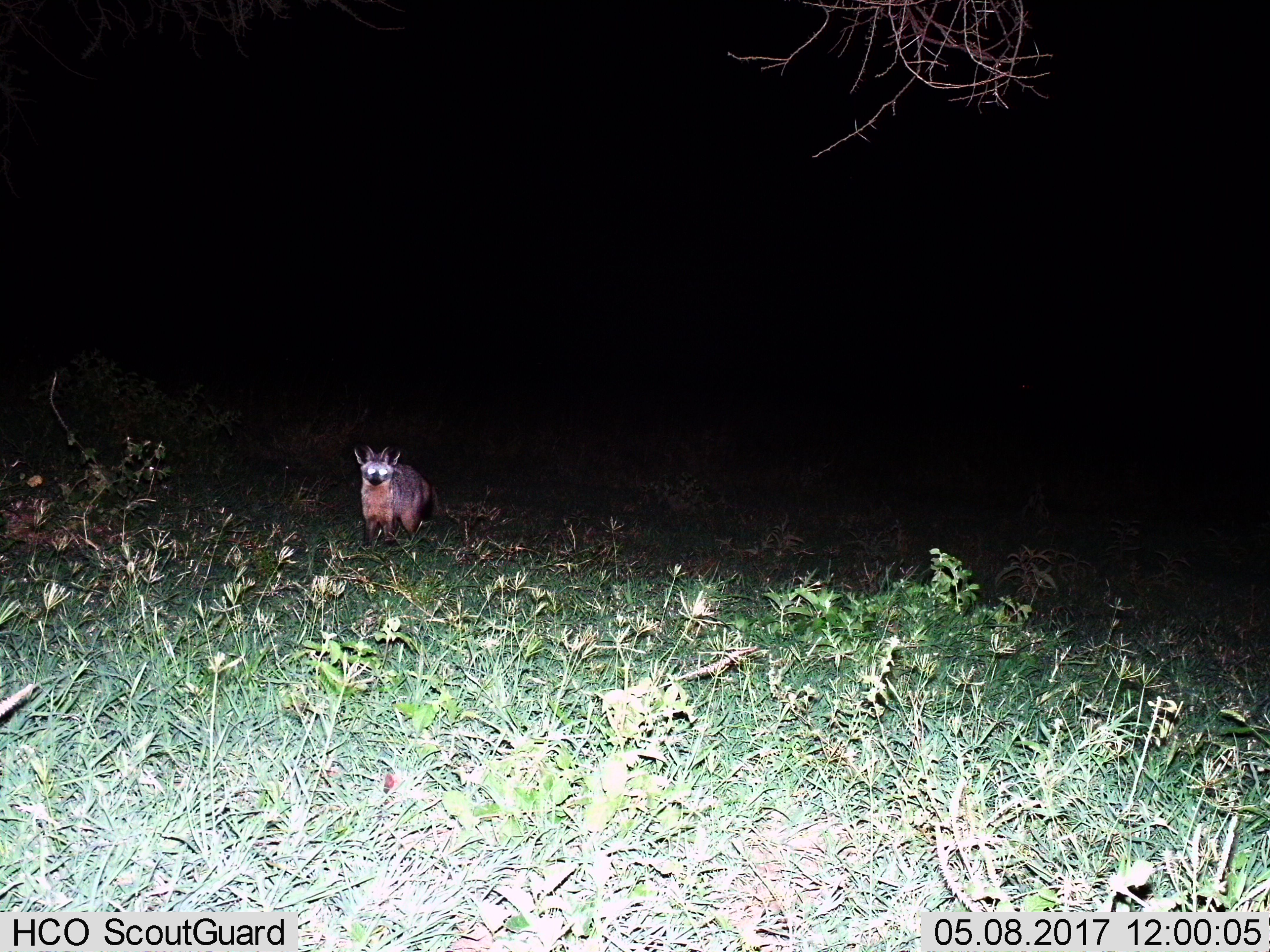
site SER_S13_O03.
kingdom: Animalia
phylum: Chordata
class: Mammalia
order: Carnivora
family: Canidae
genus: Otocyon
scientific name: Otocyon megalotis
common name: bat-eared fox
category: foxbateared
Foxbateared (bat-eared fox) (Otocyon megalotis), count 1. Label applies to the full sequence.